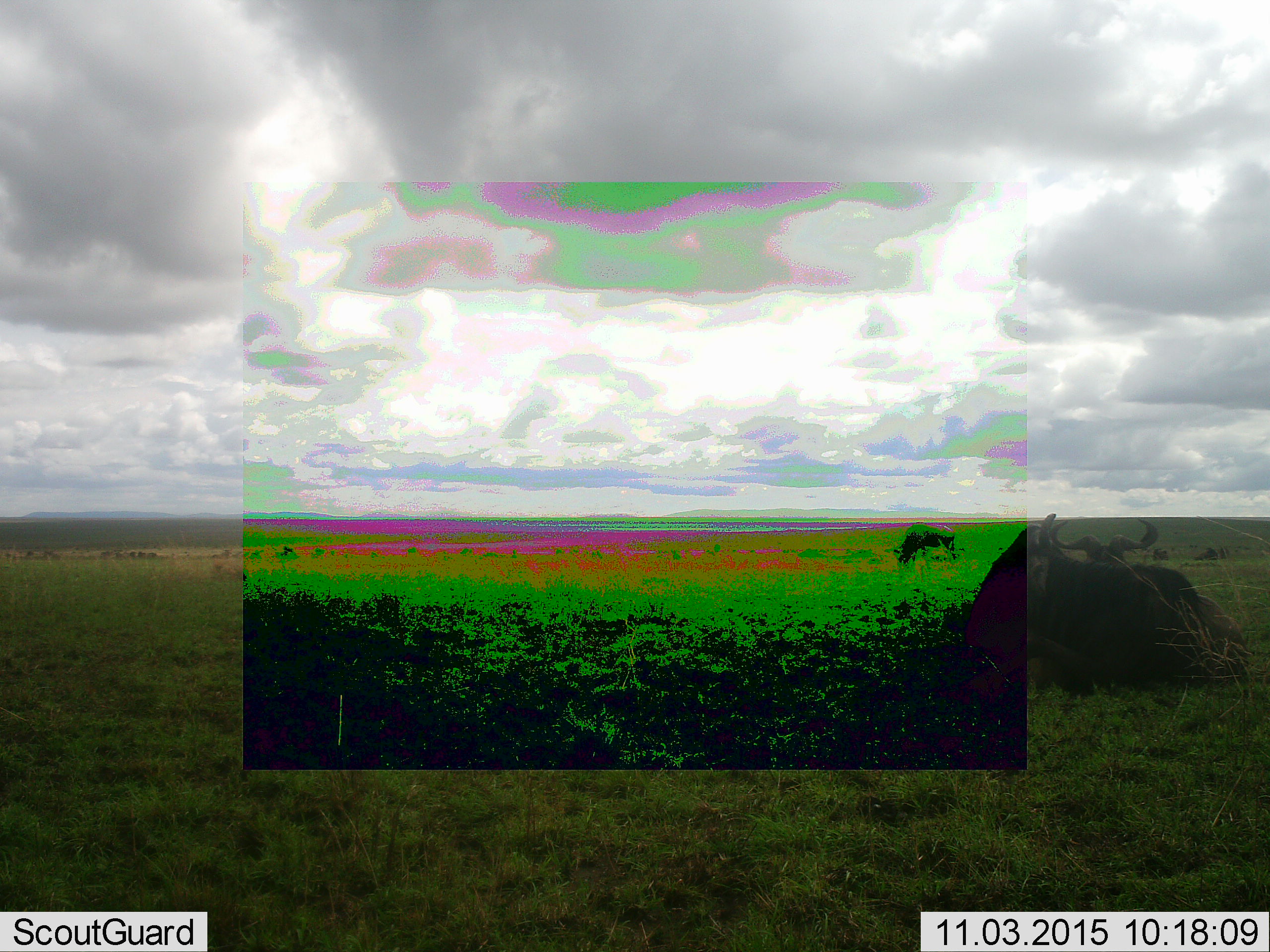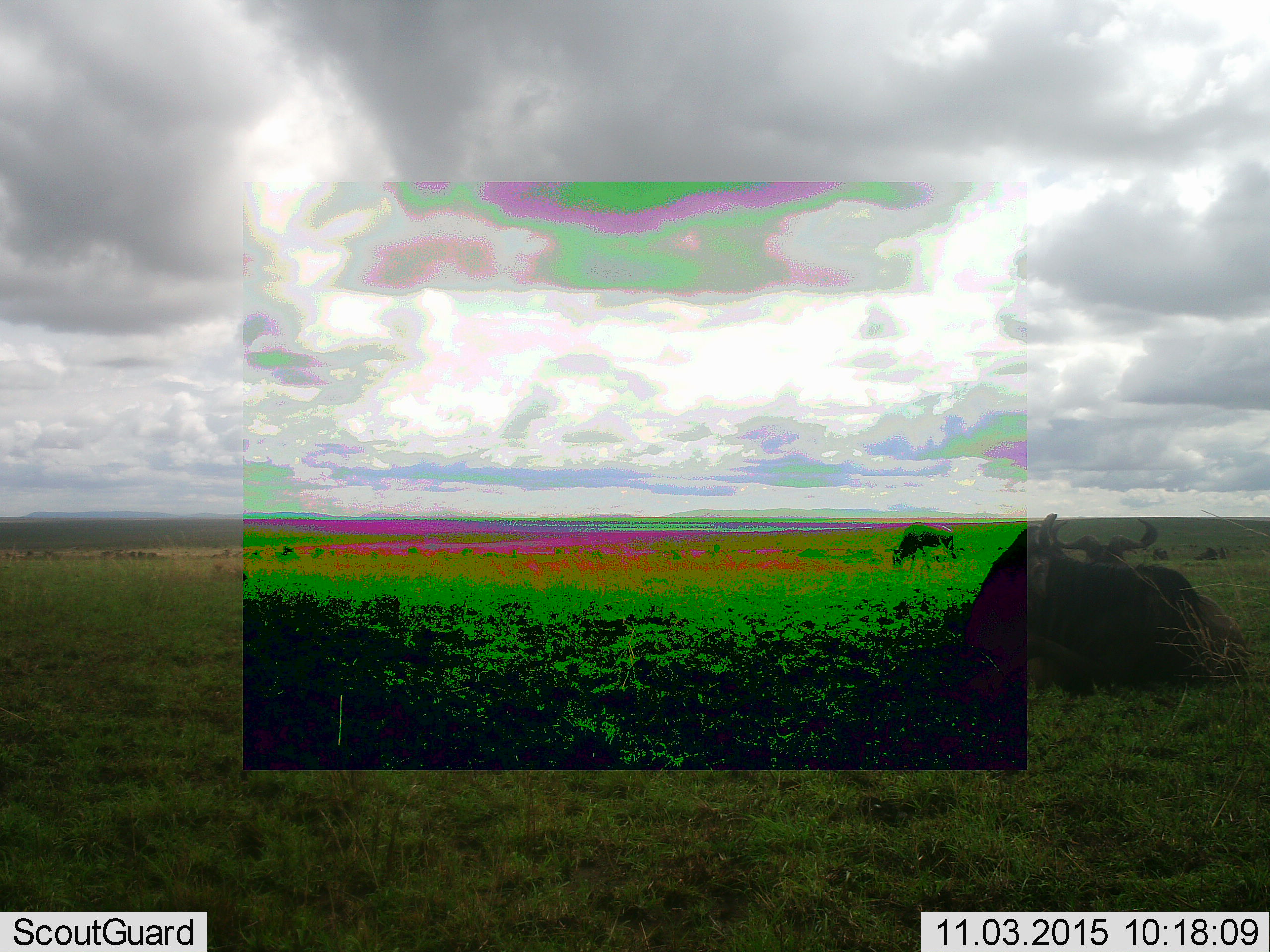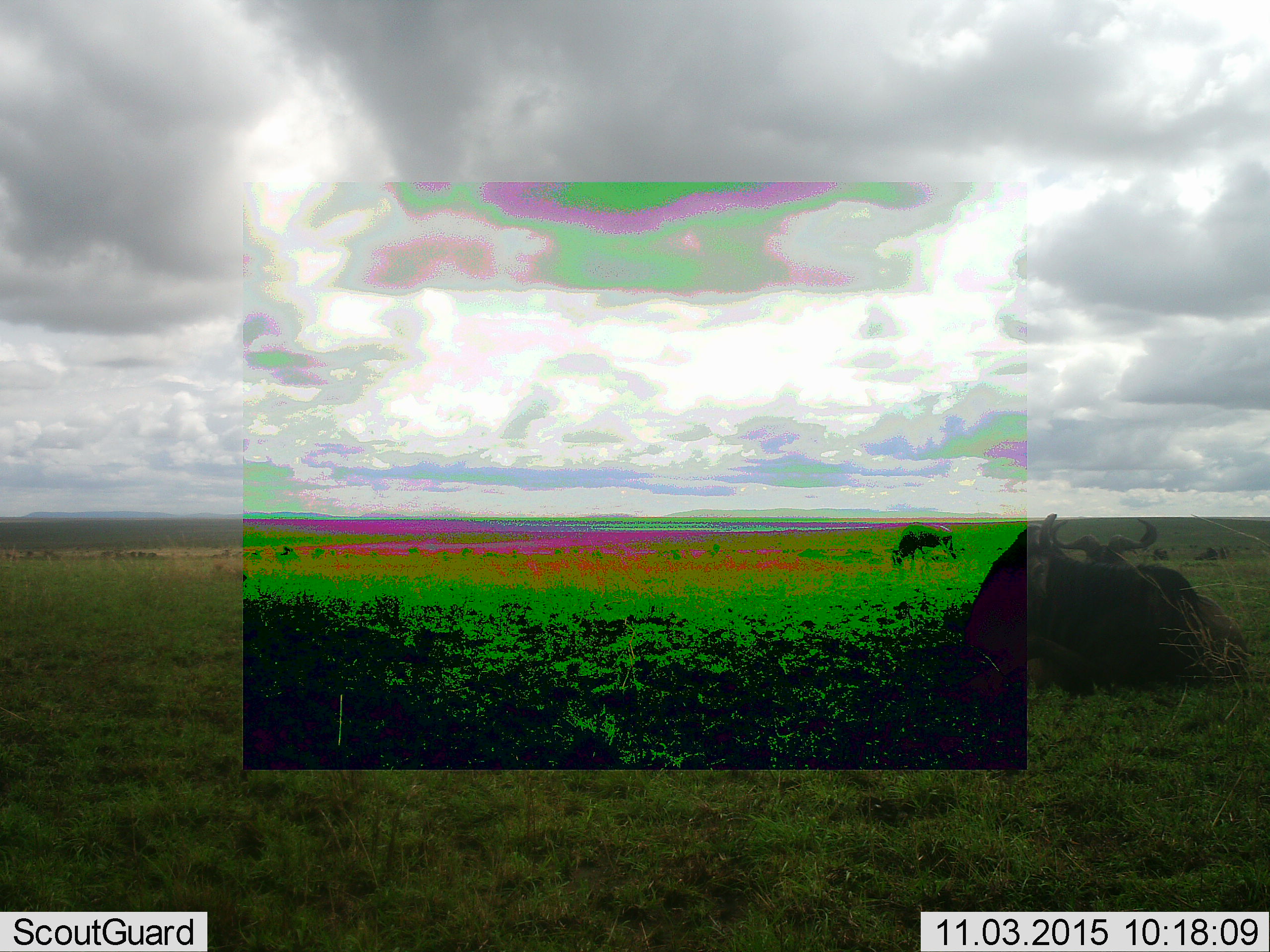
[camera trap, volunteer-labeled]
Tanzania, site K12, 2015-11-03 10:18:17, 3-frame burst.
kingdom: Animalia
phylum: Chordata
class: Mammalia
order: Artiodactyla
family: Bovidae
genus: Connochaetes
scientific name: Connochaetes taurinus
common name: blue wildebeest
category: wildebeest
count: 3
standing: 0%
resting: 83%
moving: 0%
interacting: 0%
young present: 0%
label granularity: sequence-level